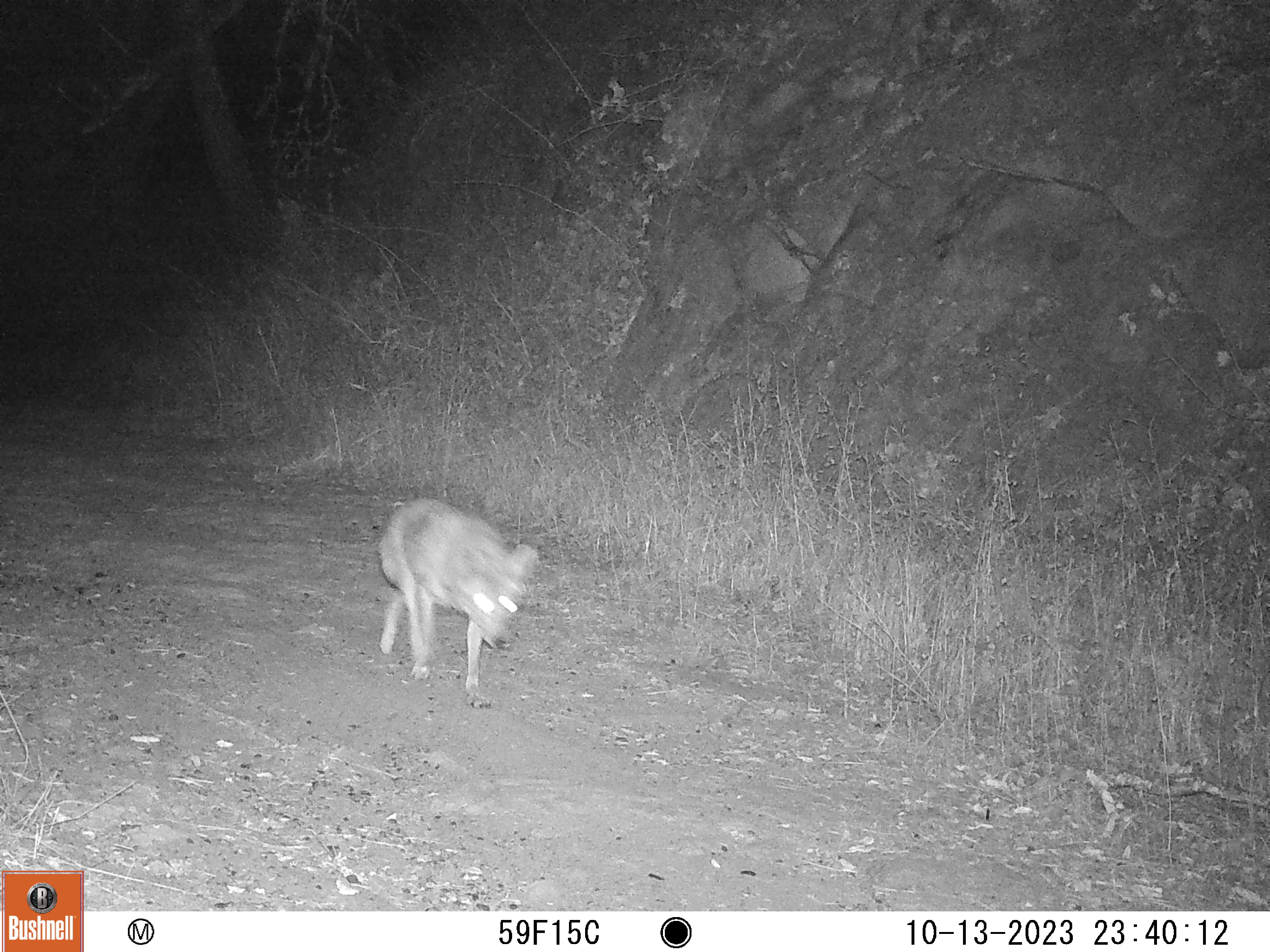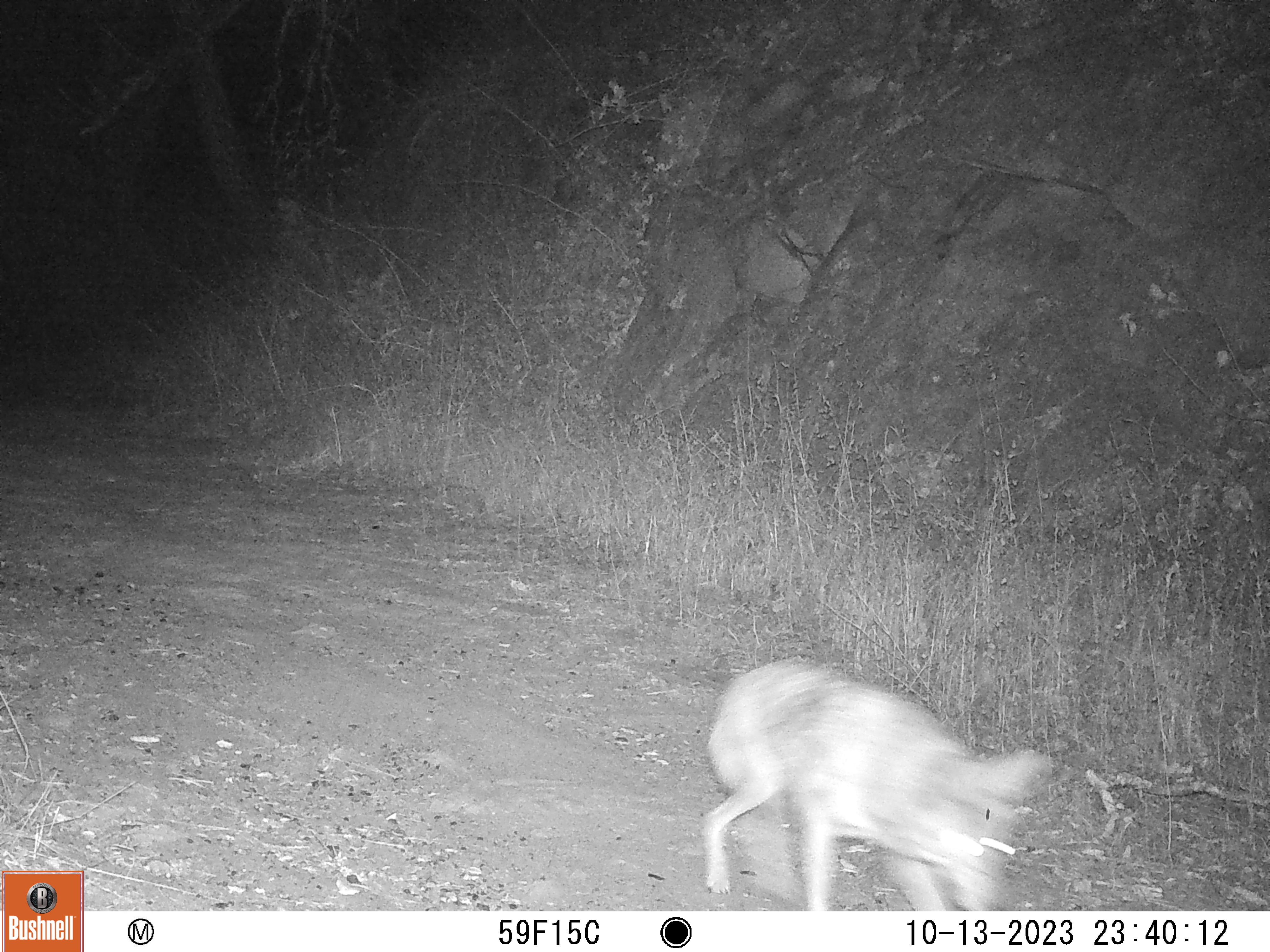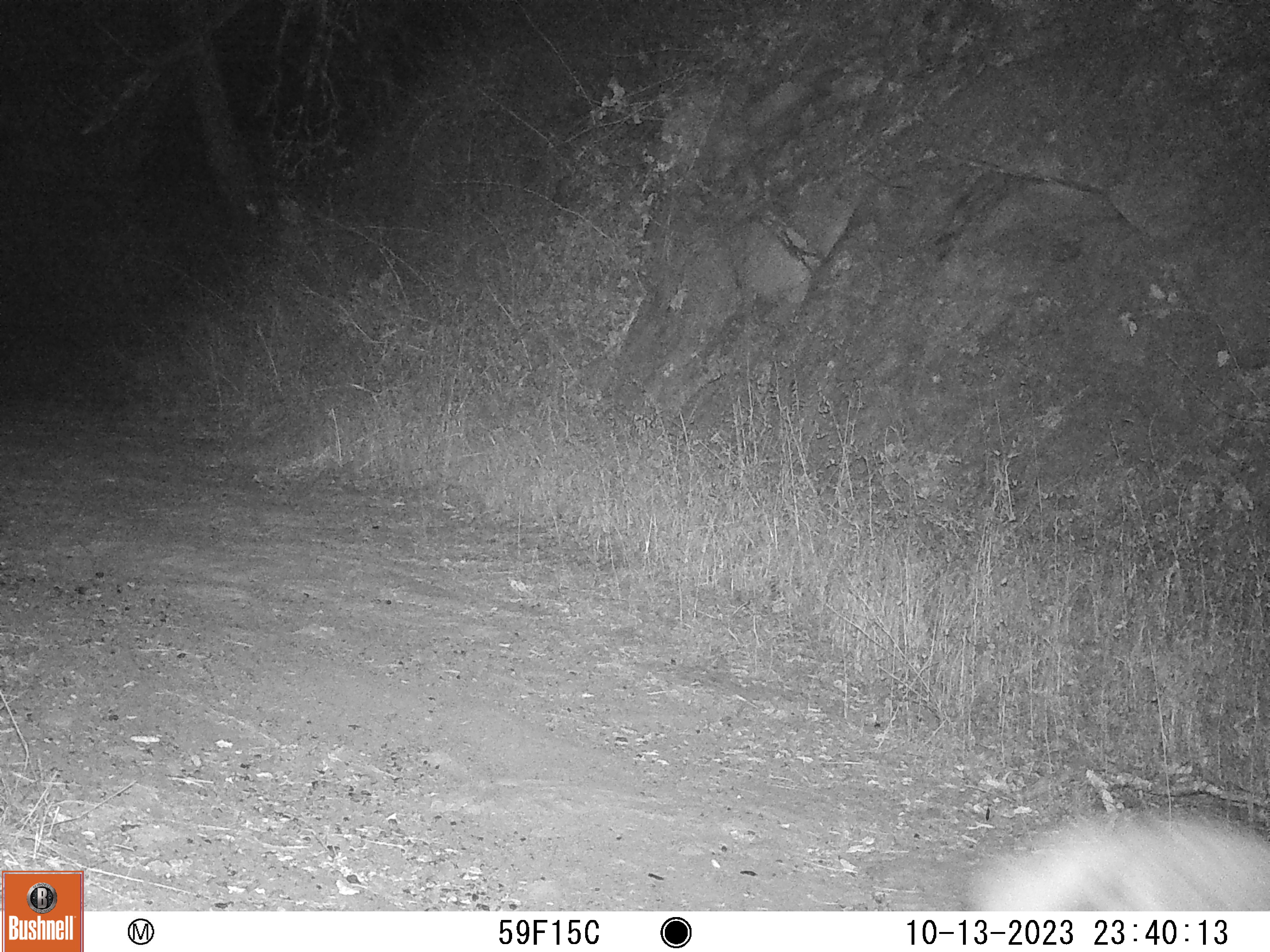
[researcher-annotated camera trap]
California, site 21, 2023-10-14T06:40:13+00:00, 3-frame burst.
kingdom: Animalia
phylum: Chordata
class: Mammalia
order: Carnivora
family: Canidae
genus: Canis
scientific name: Canis latrans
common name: coyote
Coyote (Canis latrans).